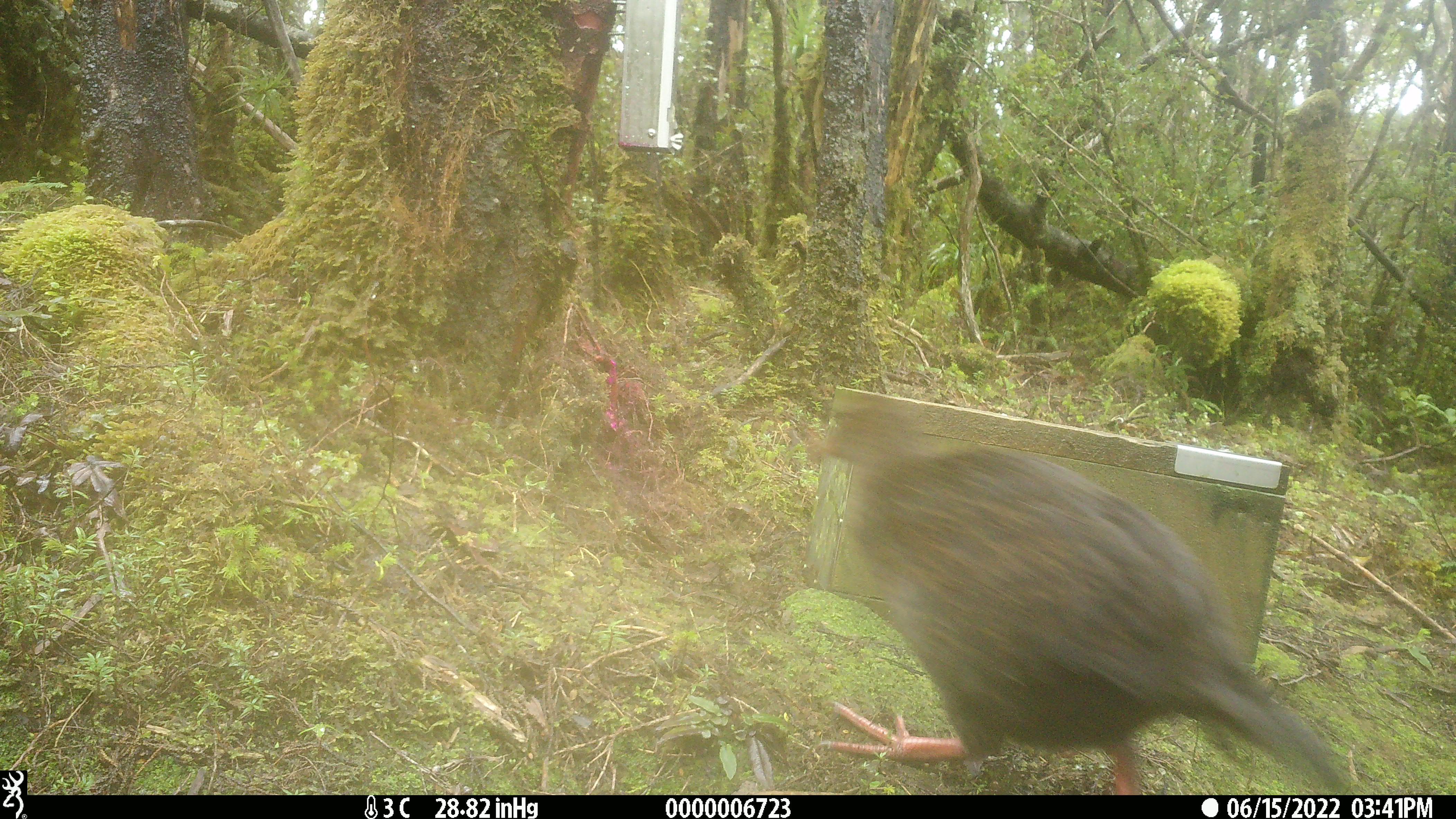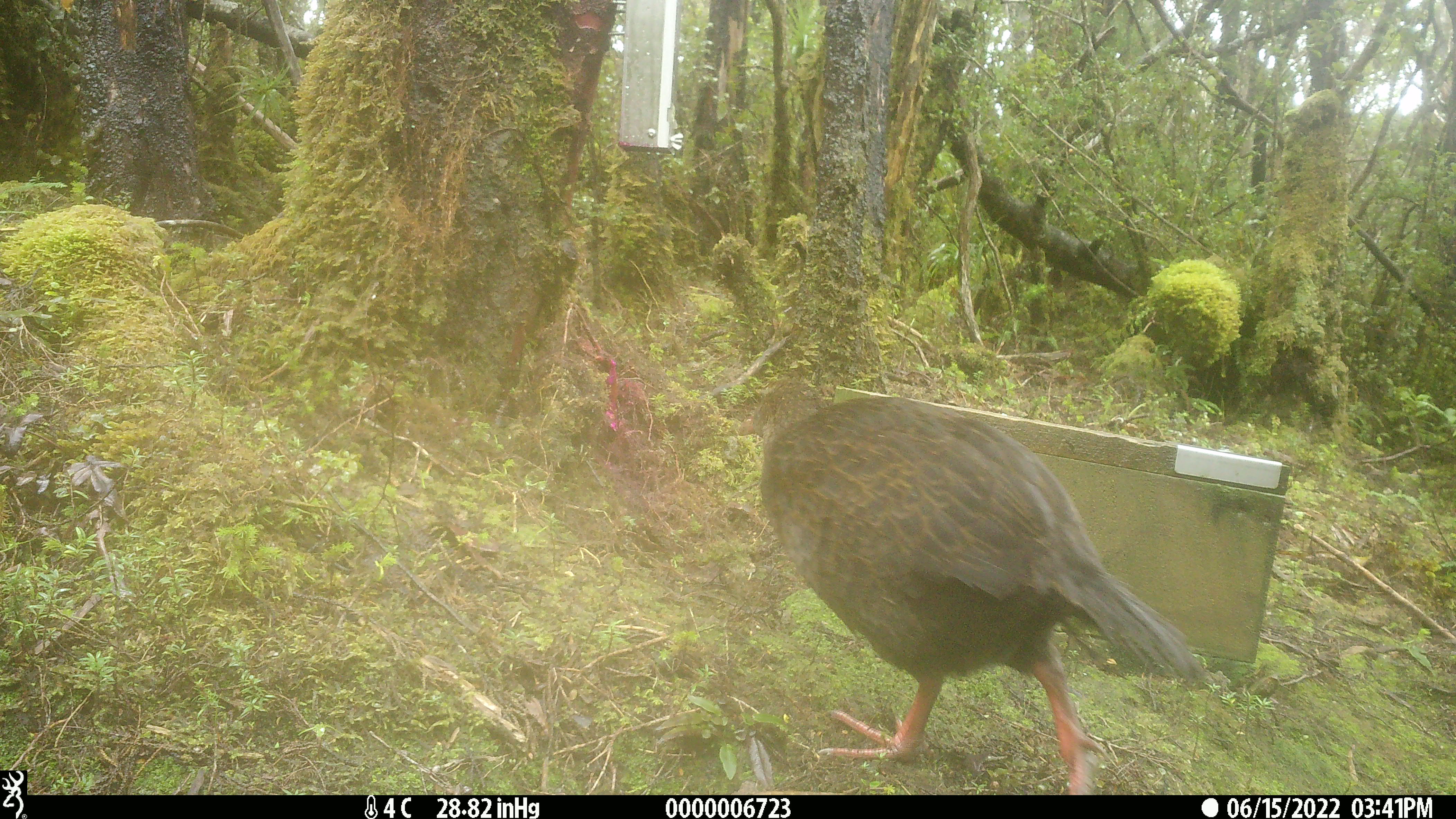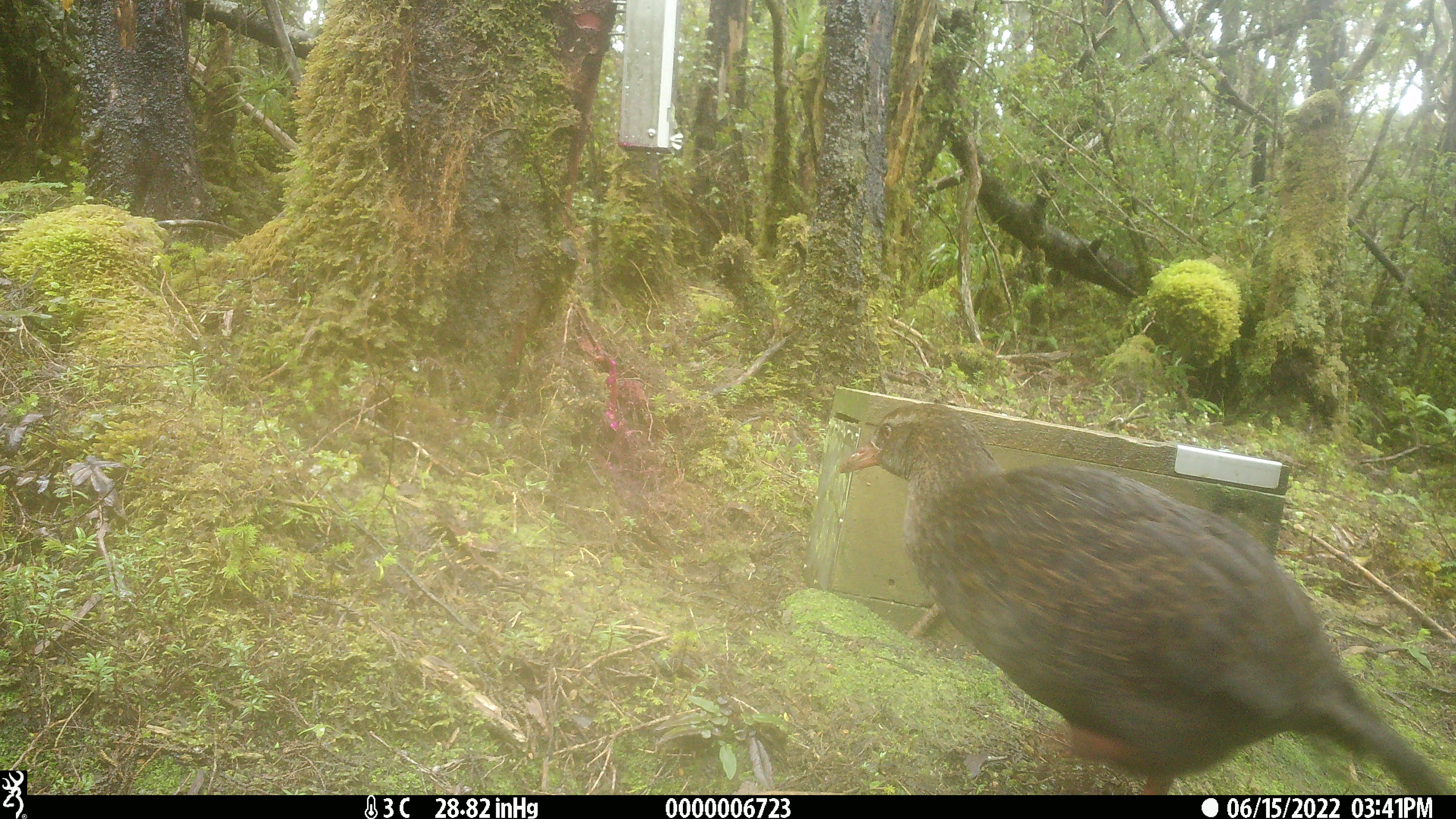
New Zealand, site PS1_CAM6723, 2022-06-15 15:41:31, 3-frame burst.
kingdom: Animalia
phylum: Chordata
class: Aves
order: Gruiformes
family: Rallidae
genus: Gallirallus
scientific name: Gallirallus australis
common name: weka